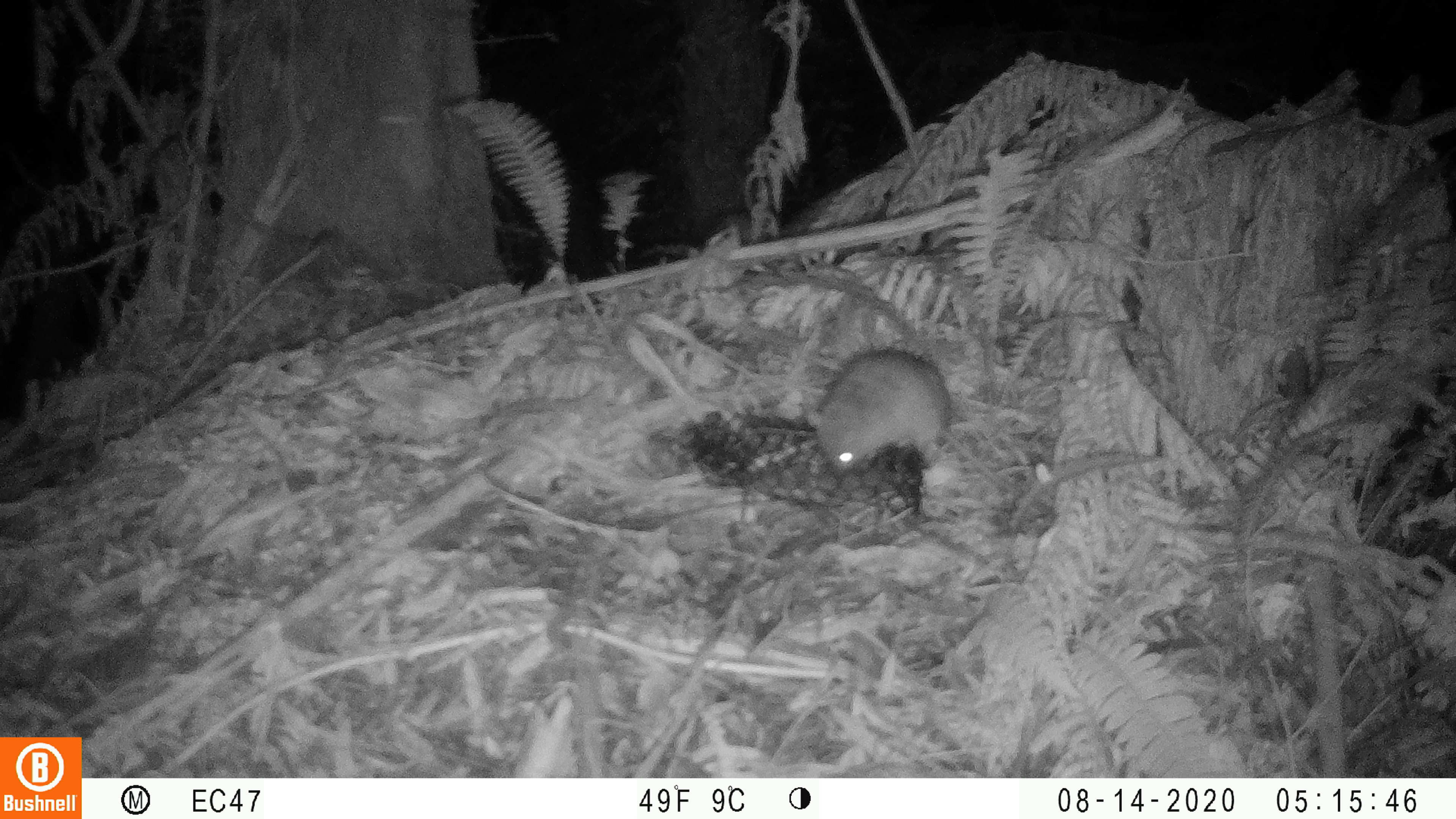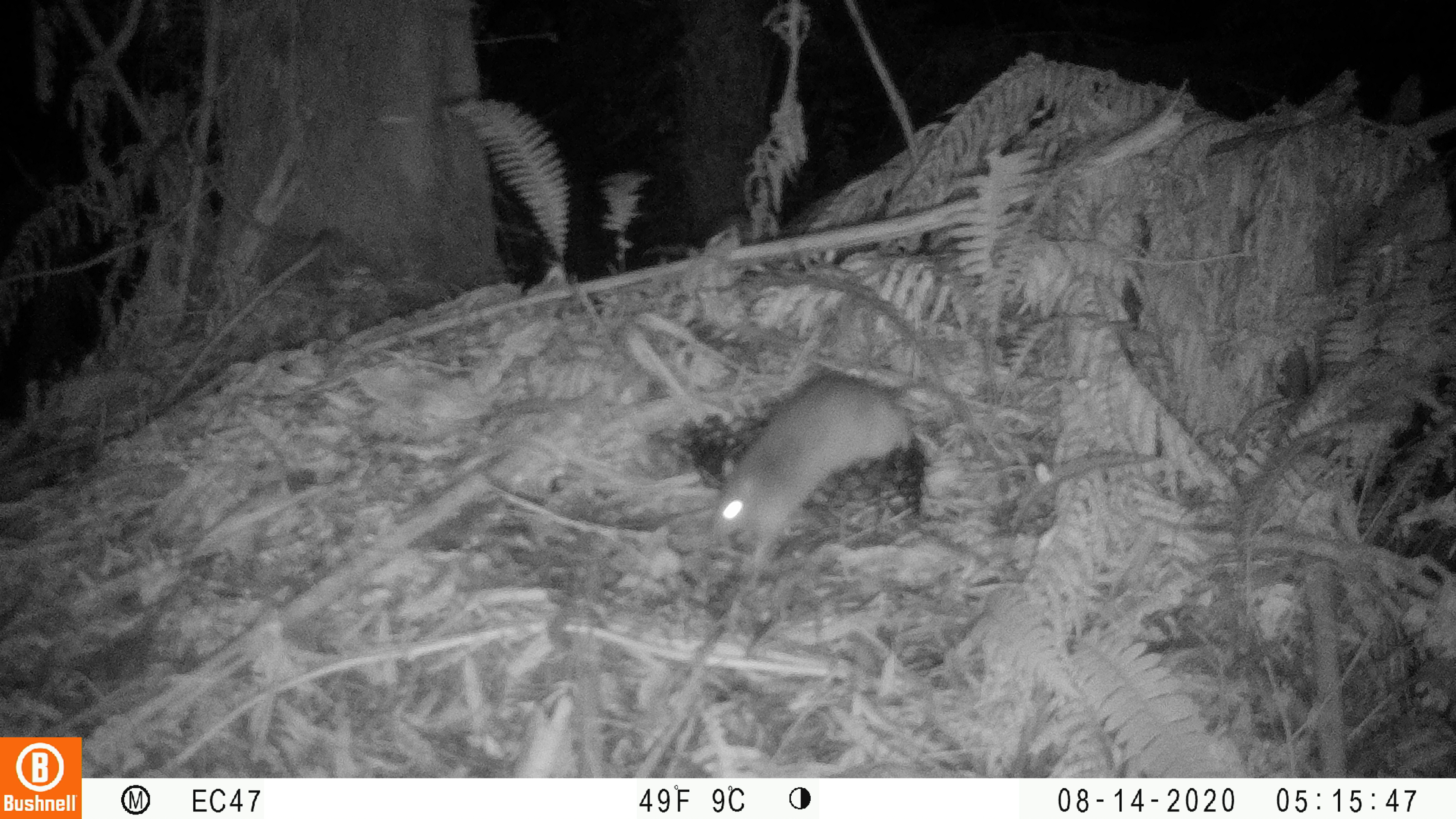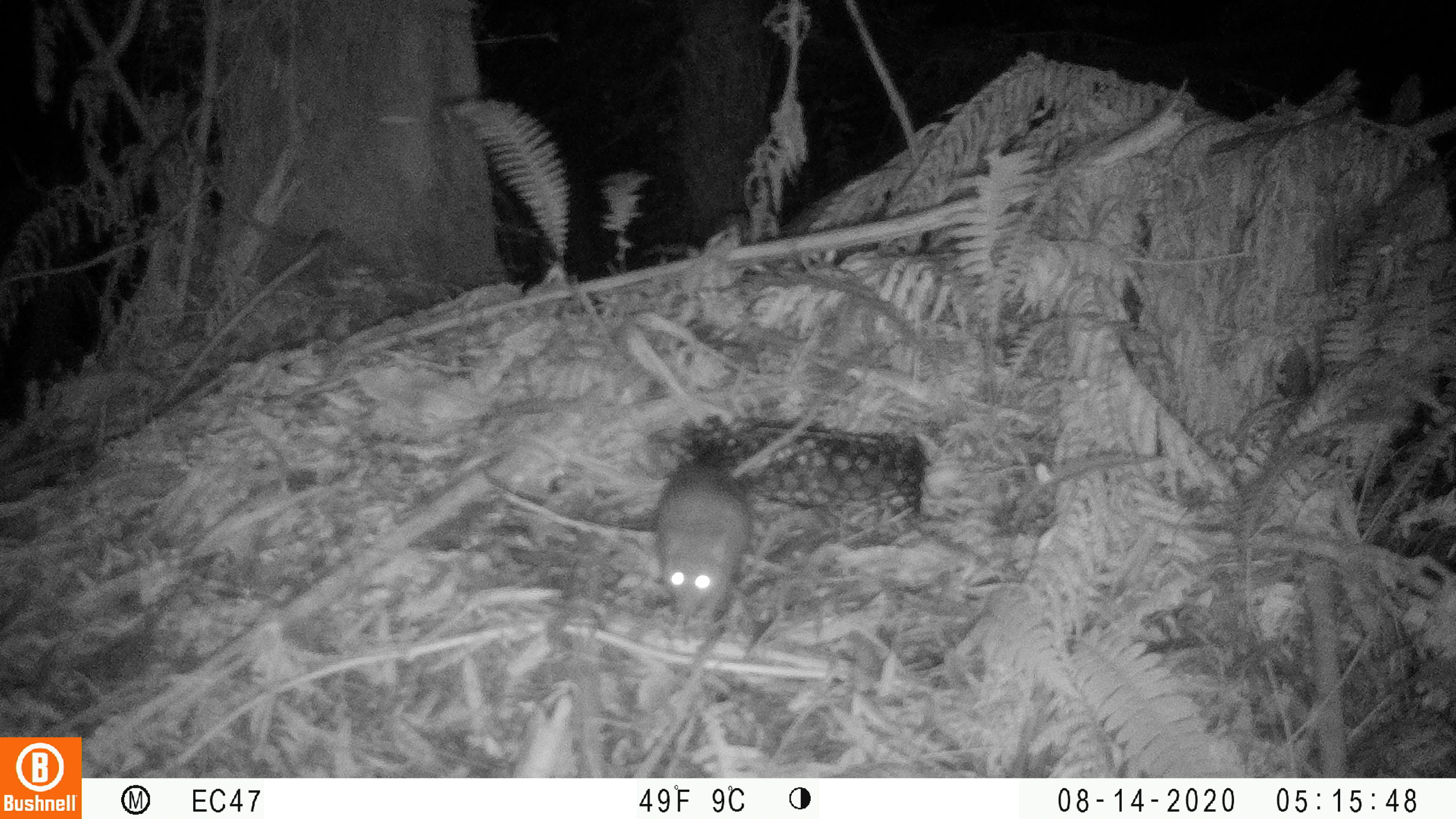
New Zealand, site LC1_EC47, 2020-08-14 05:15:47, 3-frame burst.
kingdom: Animalia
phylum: Chordata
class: Mammalia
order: Rodentia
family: Muridae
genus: Rattus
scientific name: Rattus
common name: rat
Rat (Rattus).